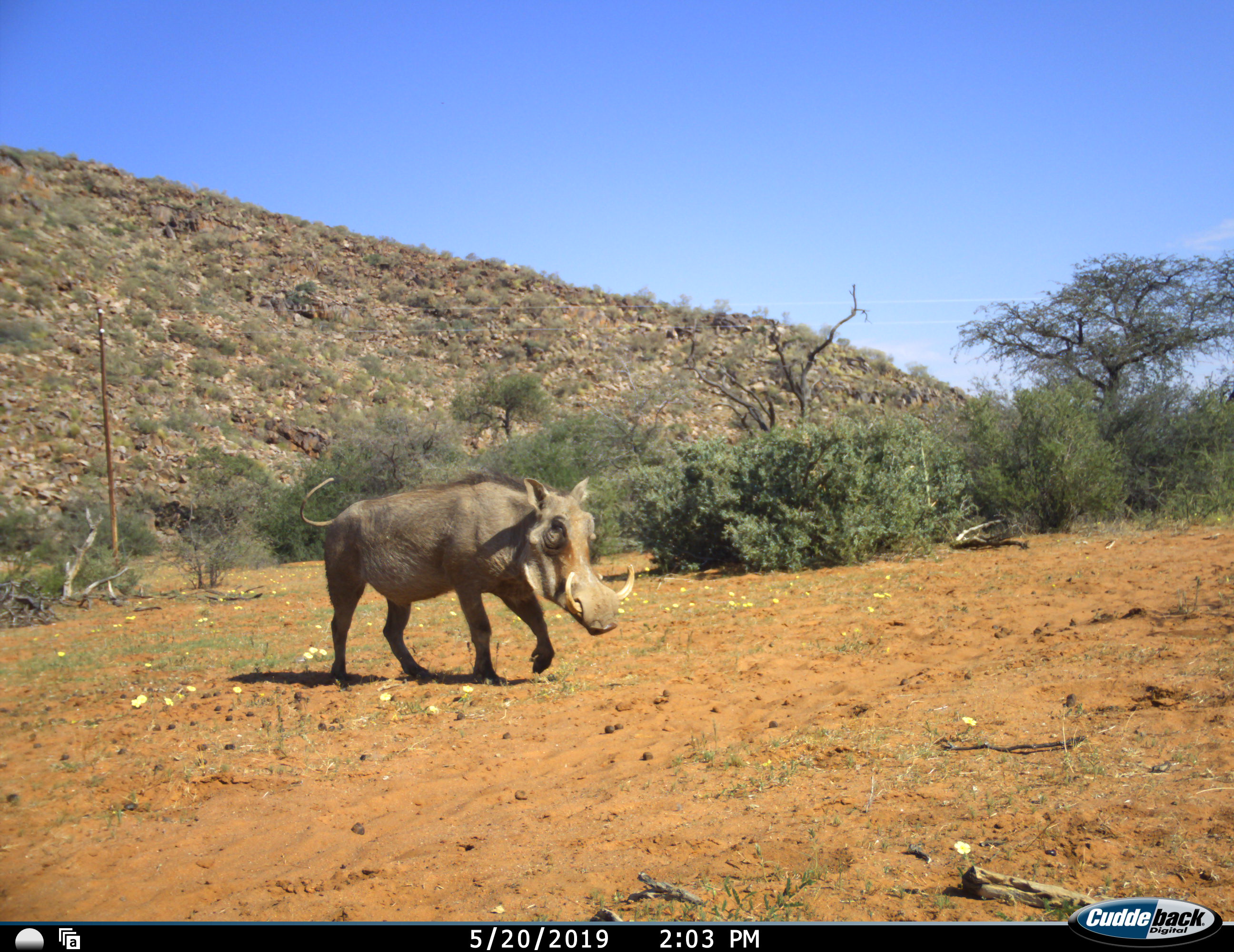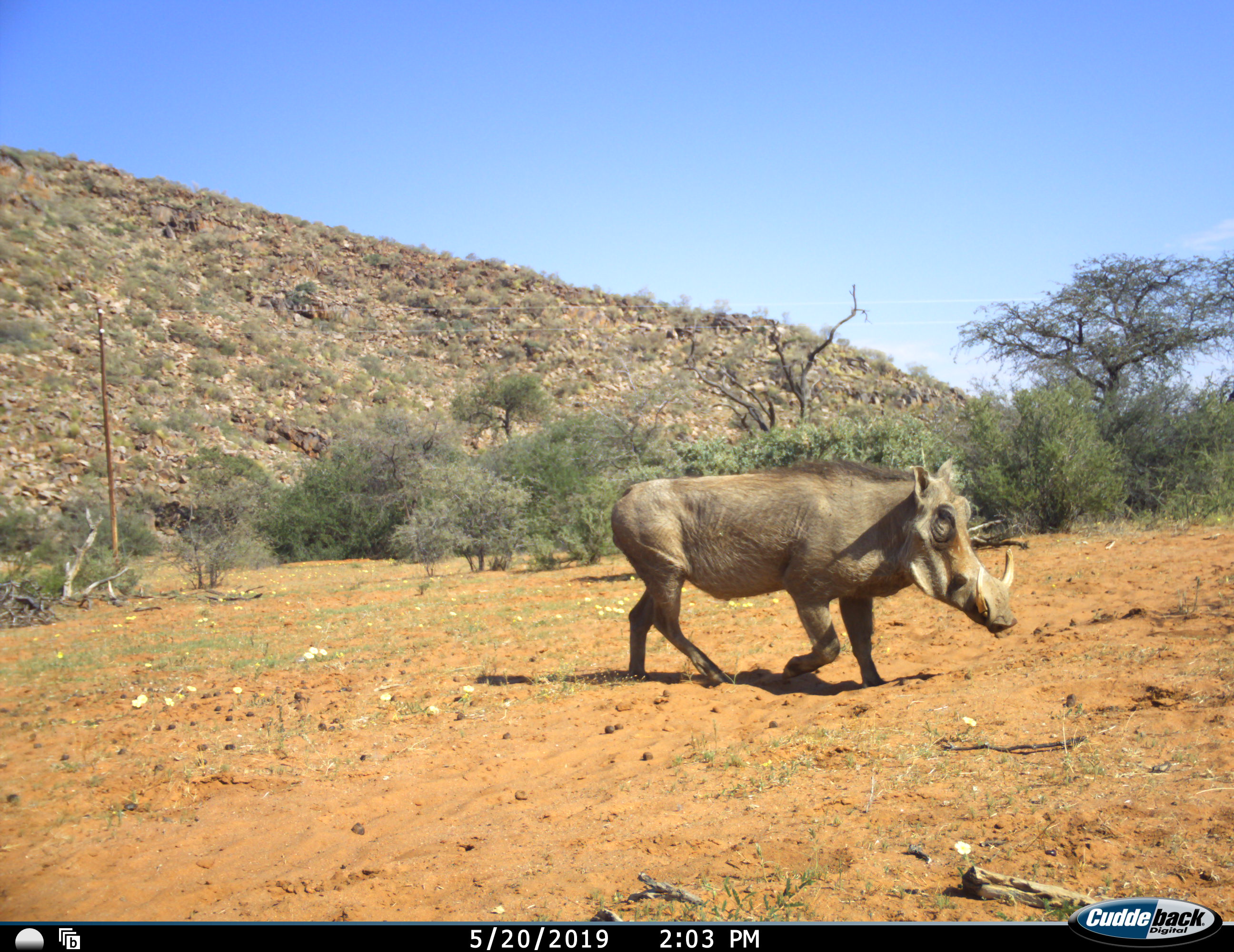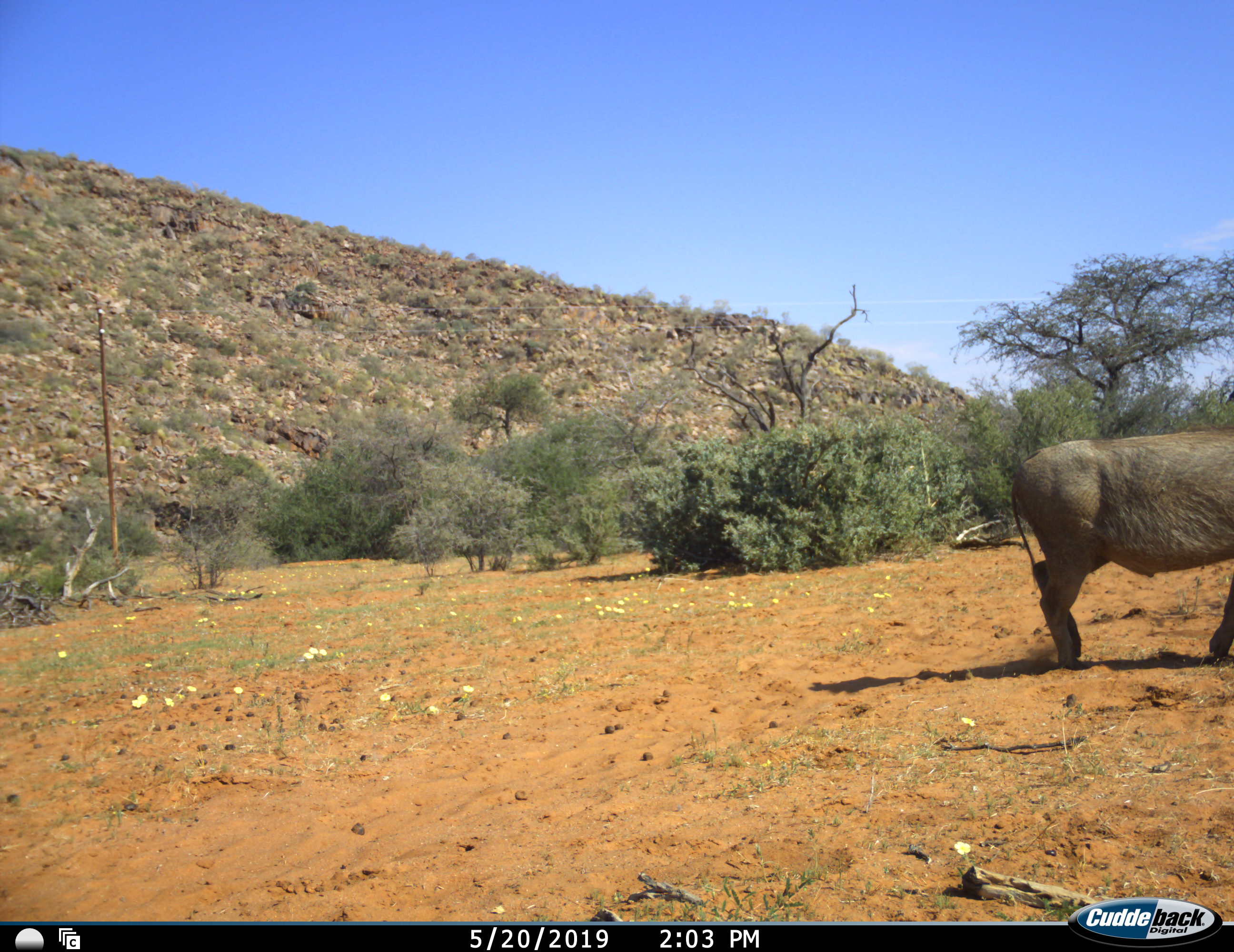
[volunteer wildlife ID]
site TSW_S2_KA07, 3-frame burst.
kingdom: Animalia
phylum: Chordata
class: Mammalia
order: Artiodactyla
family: Suidae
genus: Phacochoerus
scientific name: Phacochoerus africanus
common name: warthog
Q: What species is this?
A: Warthog (Phacochoerus africanus).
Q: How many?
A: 1.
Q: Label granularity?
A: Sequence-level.